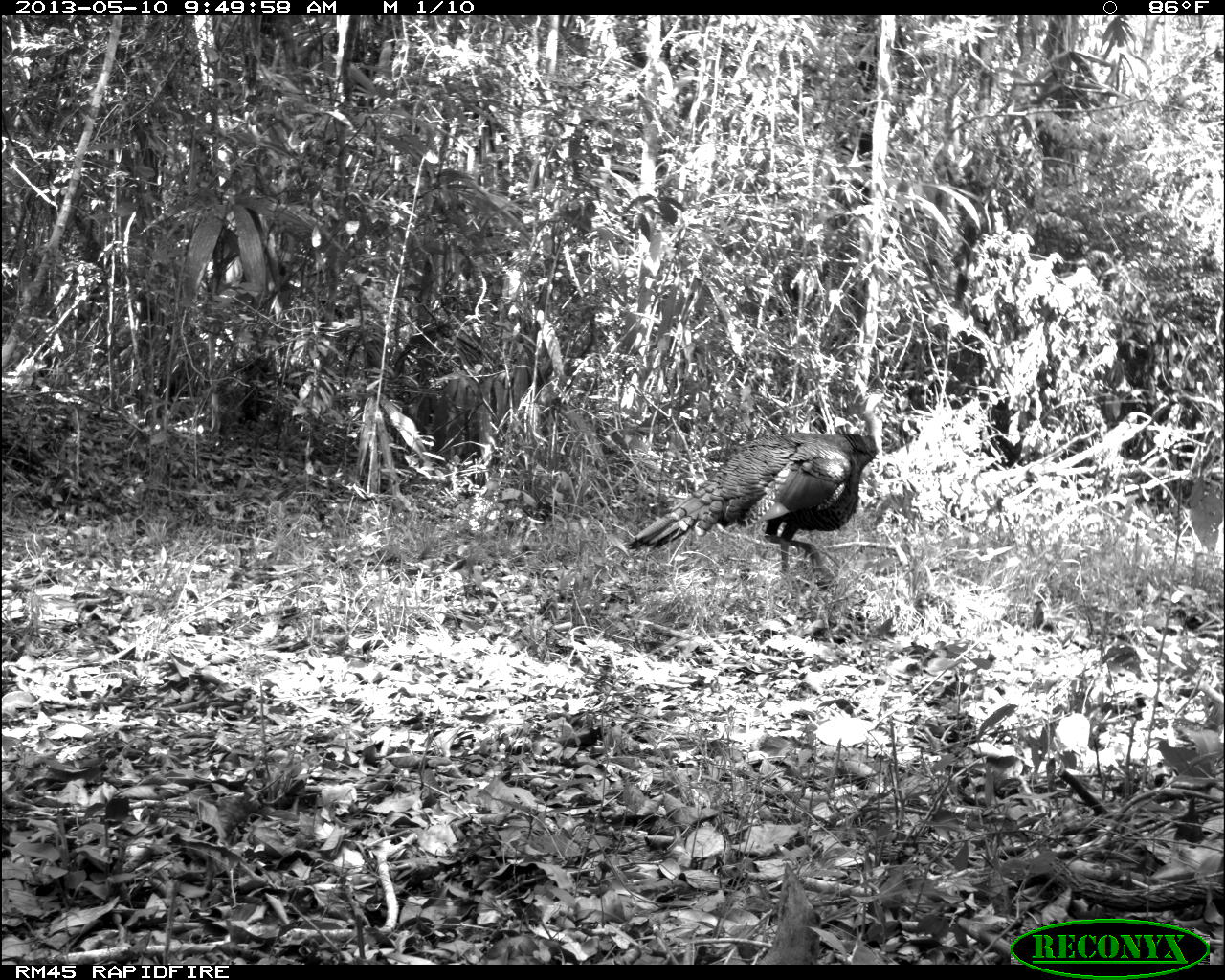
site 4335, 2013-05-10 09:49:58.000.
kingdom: Animalia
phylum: Chordata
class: Aves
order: Galliformes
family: Phasianidae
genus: Meleagris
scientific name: Meleagris ocellata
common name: ocellated turkey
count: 1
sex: male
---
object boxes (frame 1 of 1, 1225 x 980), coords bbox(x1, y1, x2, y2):
meleagris ocellata: bbox(624, 389, 882, 590)